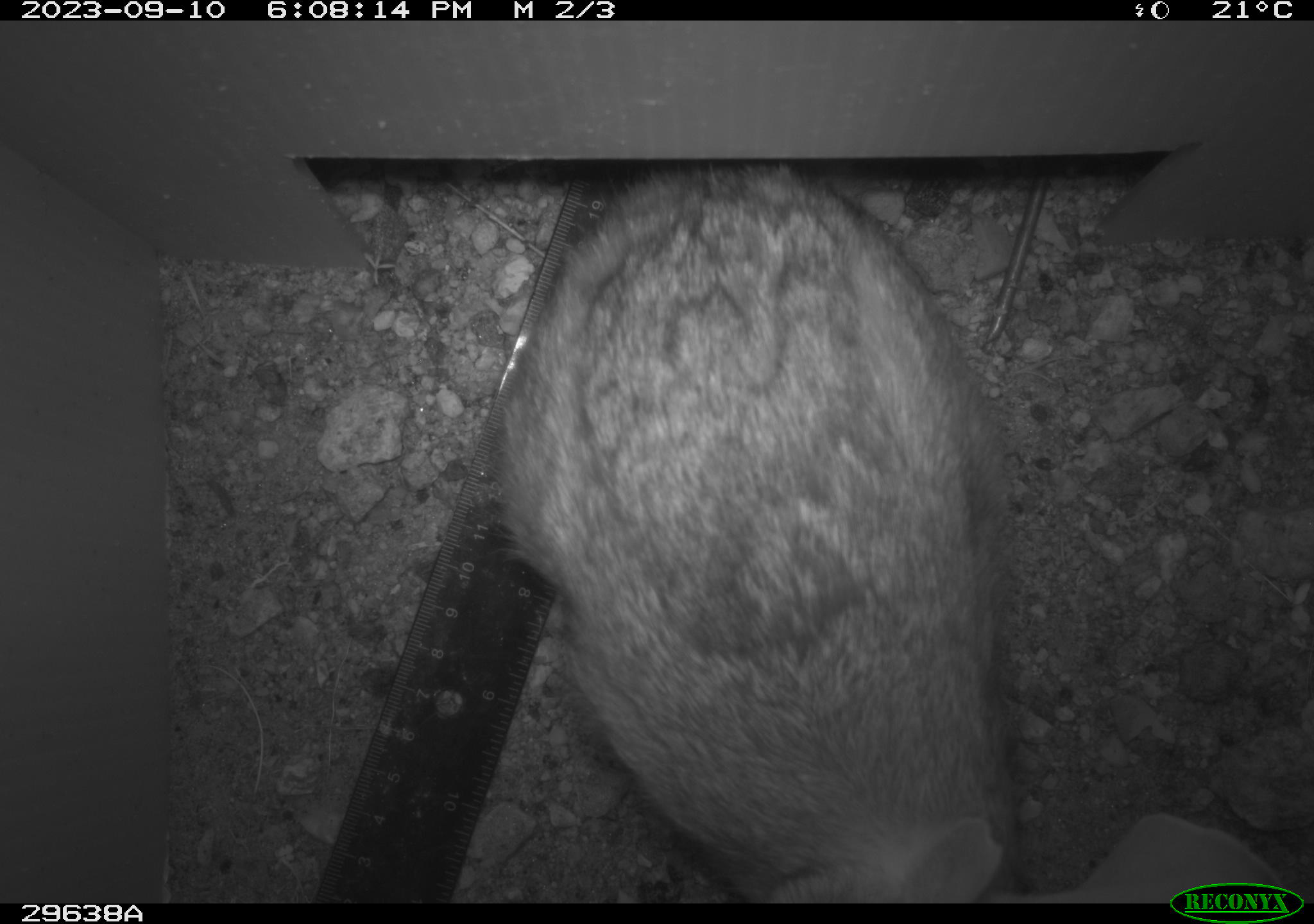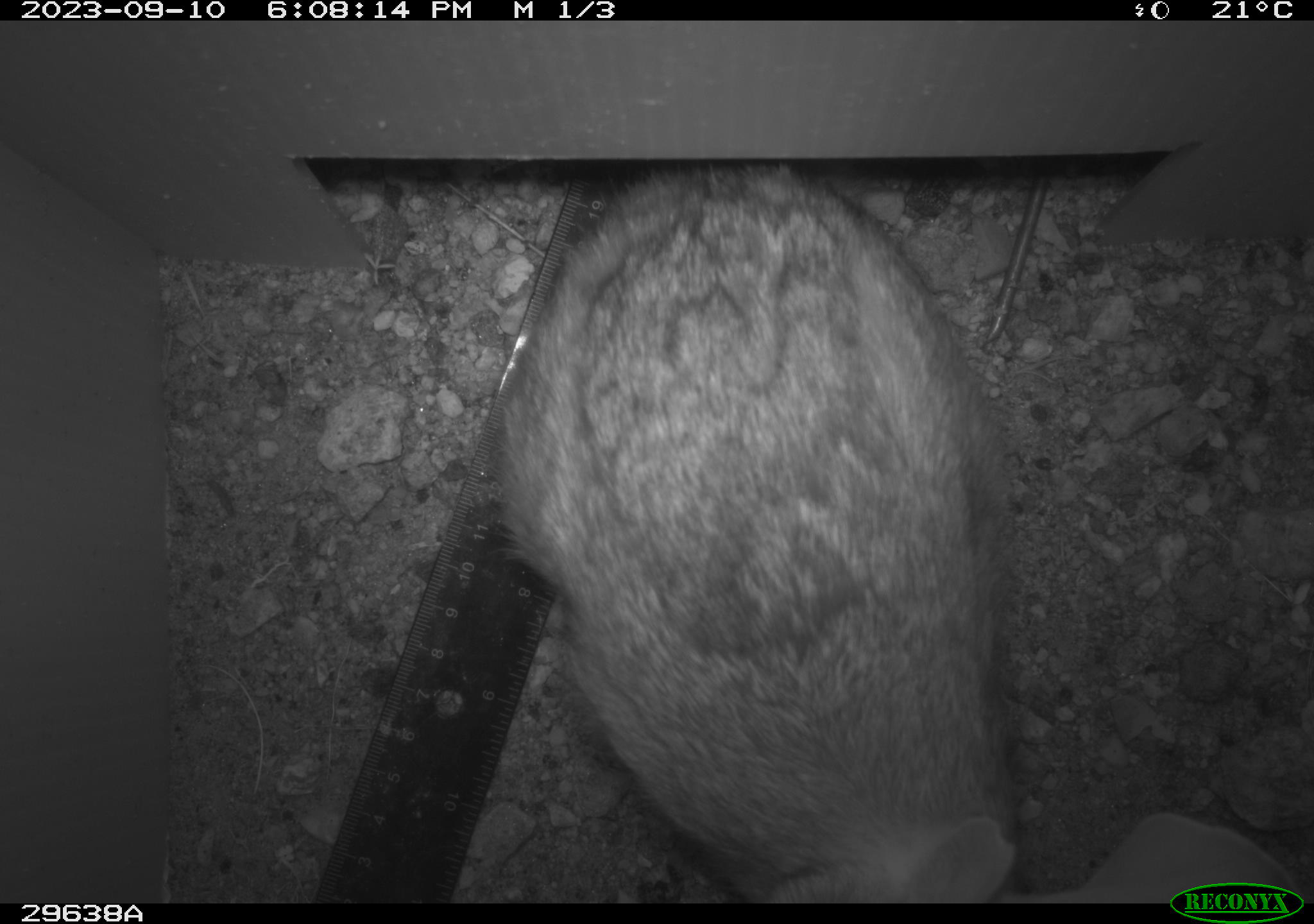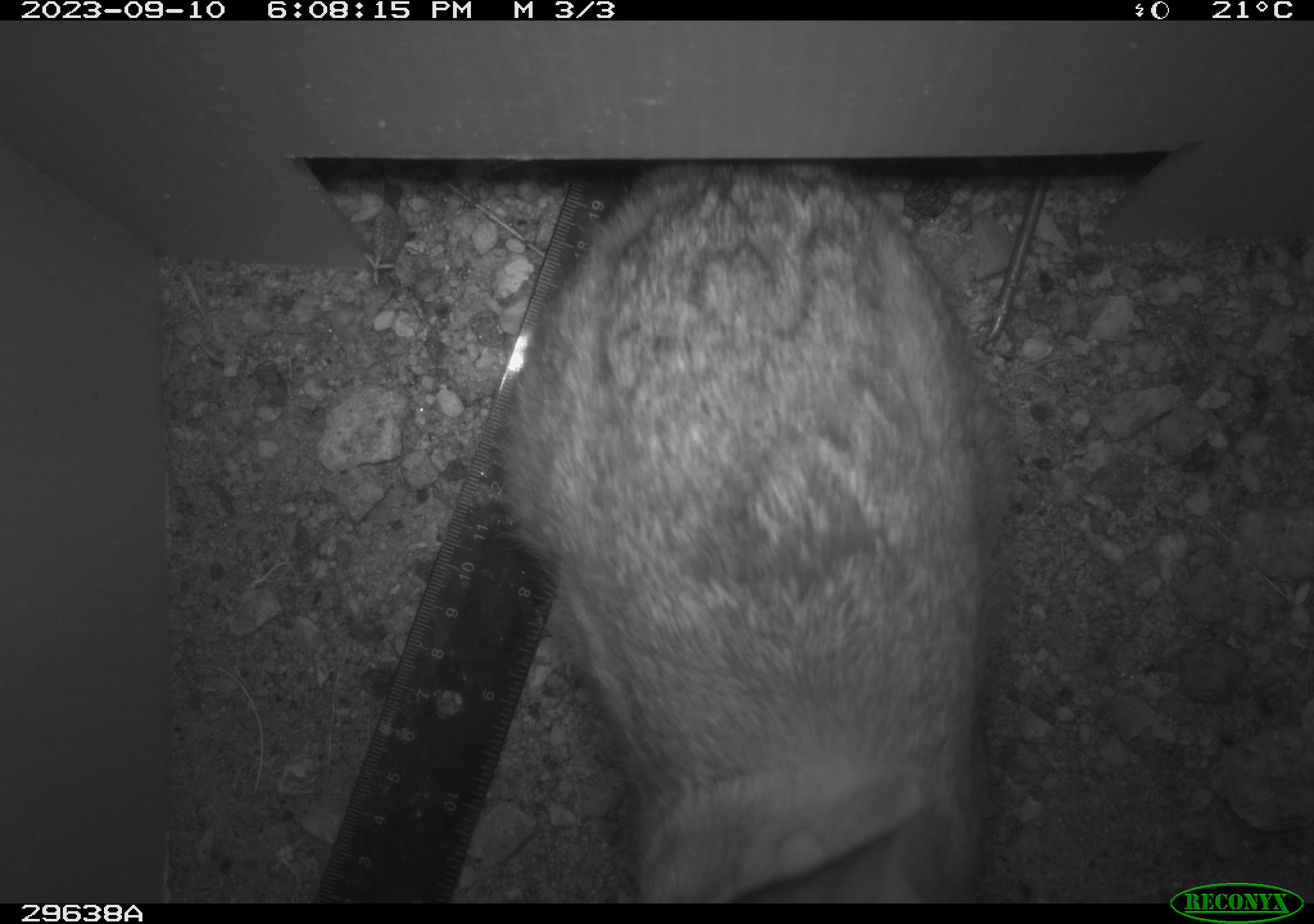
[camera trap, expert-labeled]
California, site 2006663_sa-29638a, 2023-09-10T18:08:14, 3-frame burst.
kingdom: Animalia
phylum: Chordata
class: Mammalia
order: Lagomorpha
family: Leporidae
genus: Lepus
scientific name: Lepus californicus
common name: black-tailed jackrabbit